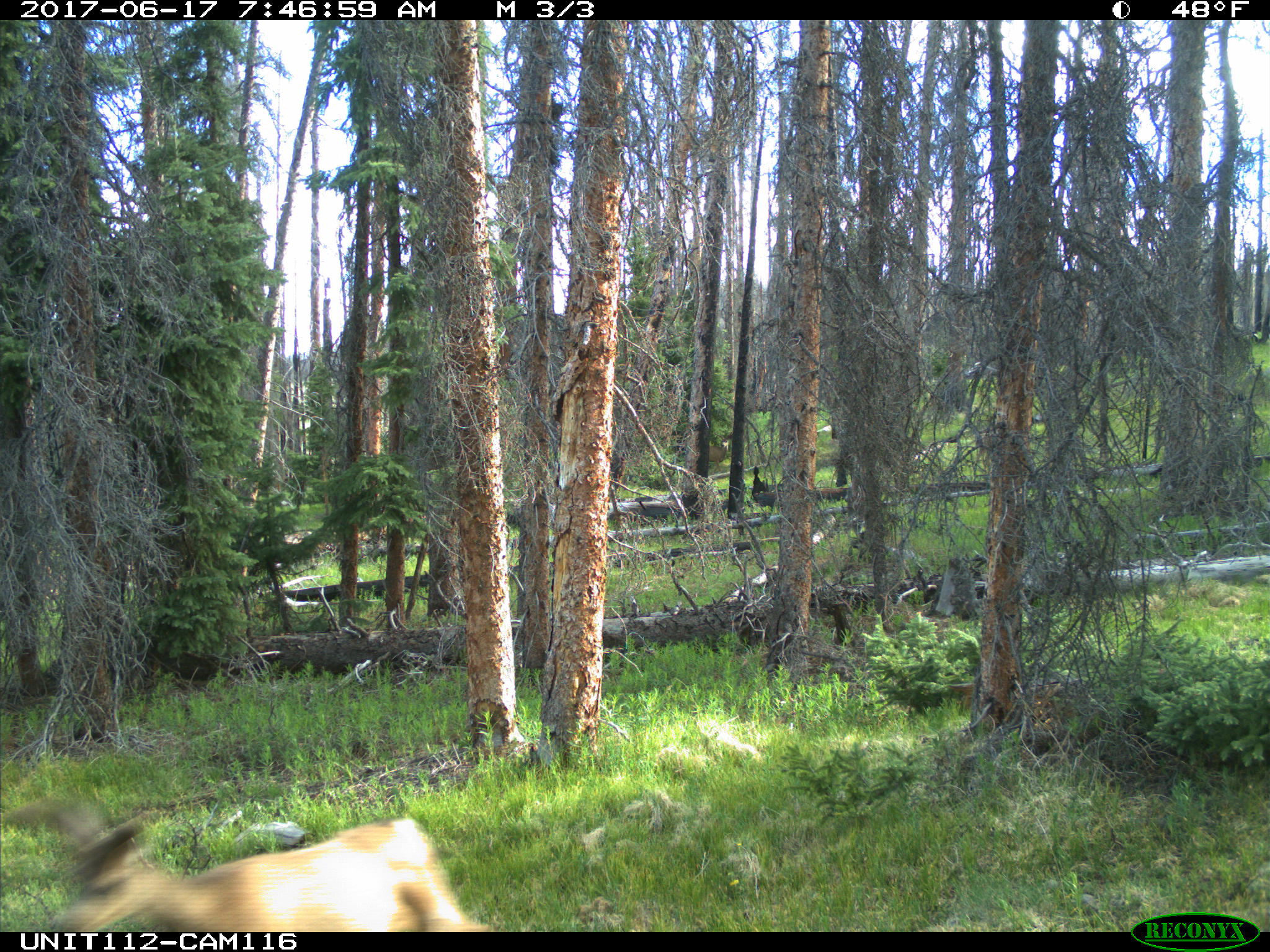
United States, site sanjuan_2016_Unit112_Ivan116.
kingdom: Animalia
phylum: Chordata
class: Mammalia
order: Artiodactyla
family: Cervidae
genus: Odocoileus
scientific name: Odocoileus hemionus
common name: mule deer